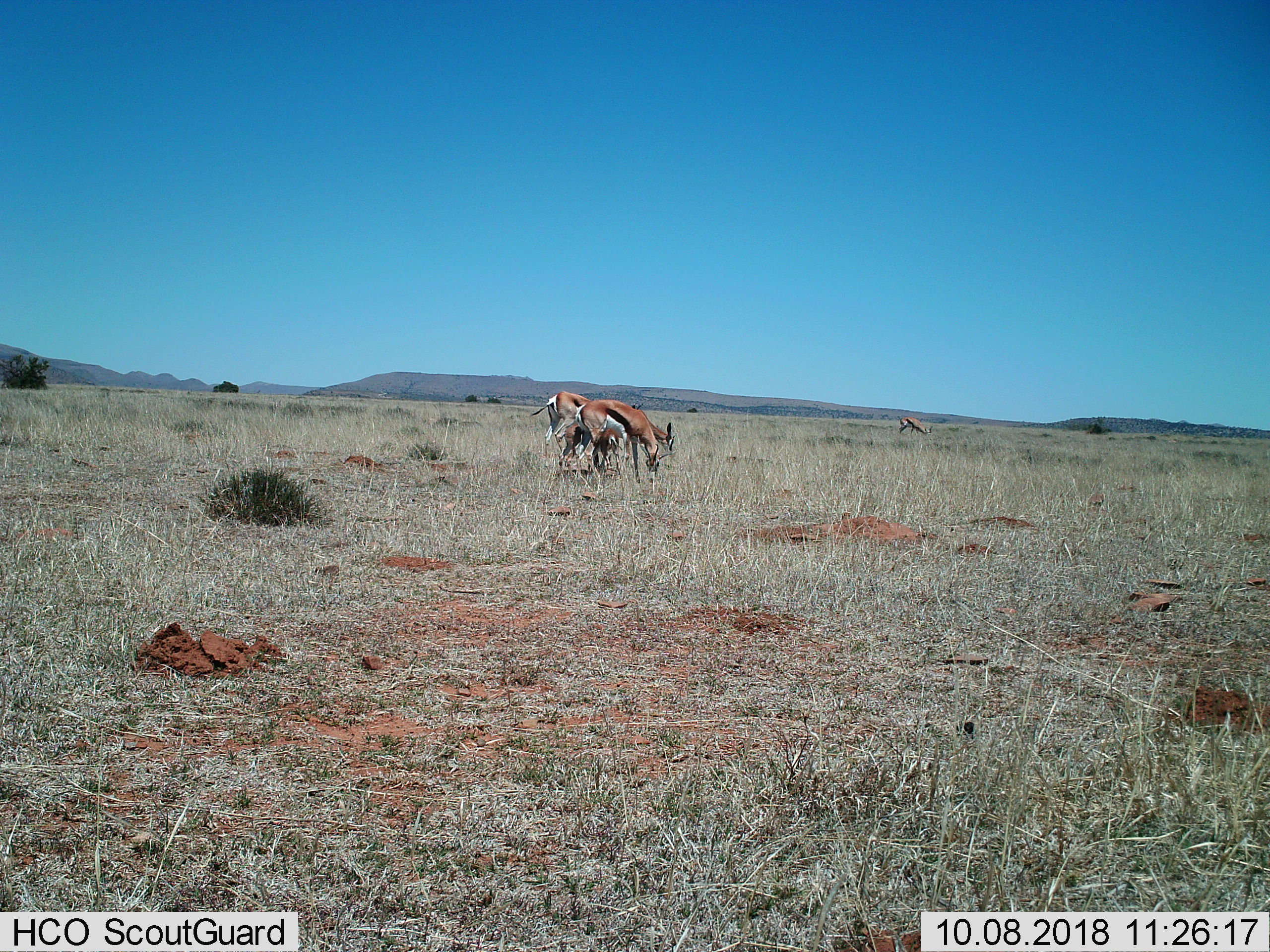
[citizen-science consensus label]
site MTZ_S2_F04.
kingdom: Animalia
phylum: Chordata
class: Mammalia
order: Artiodactyla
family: Bovidae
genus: Antidorcas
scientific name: Antidorcas marsupialis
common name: springbok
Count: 5.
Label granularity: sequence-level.